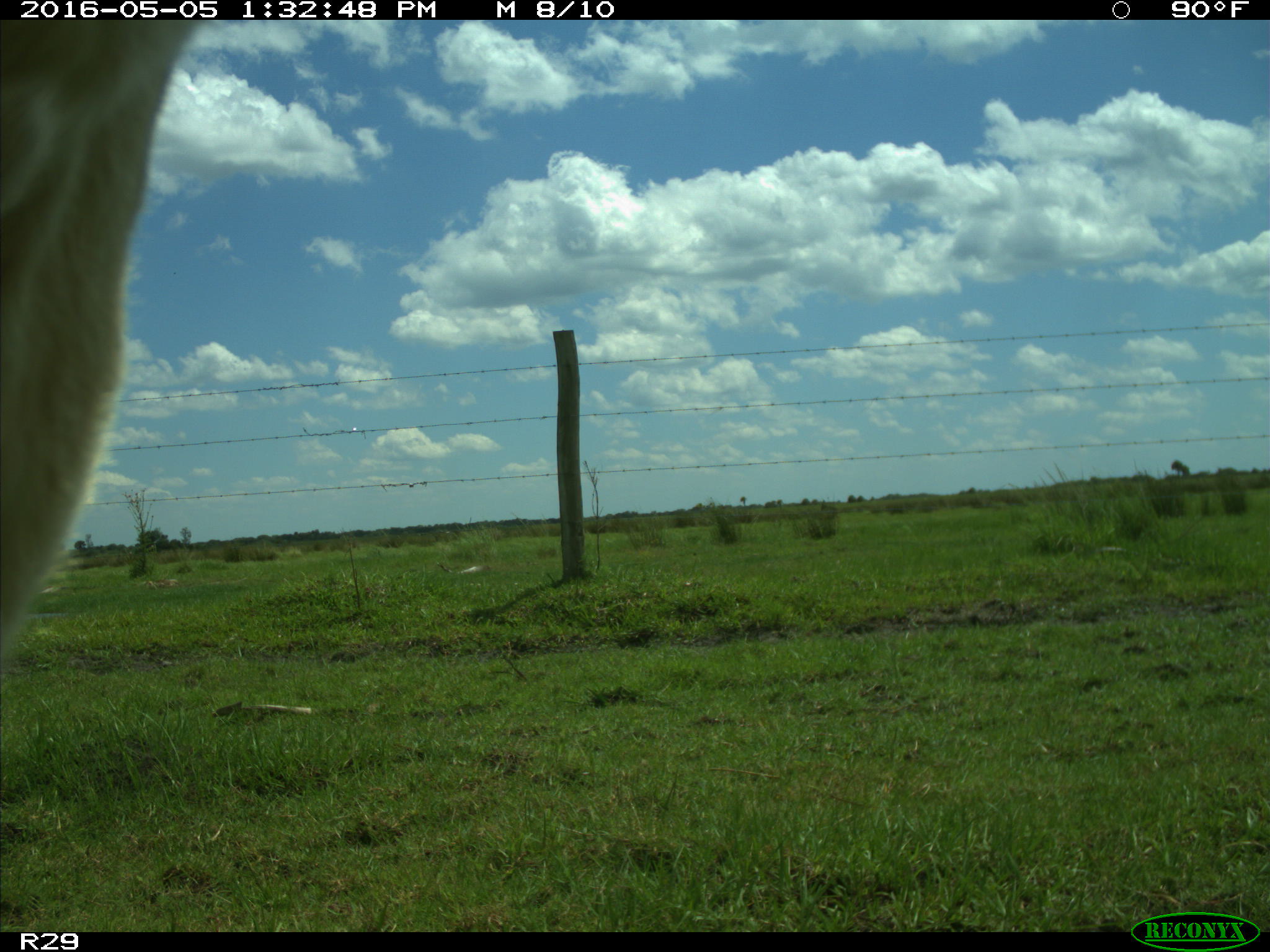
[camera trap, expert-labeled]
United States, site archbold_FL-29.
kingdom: Animalia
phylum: Chordata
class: Mammalia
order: Artiodactyla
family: Bovidae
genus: Bos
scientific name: Bos taurus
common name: domestic cow